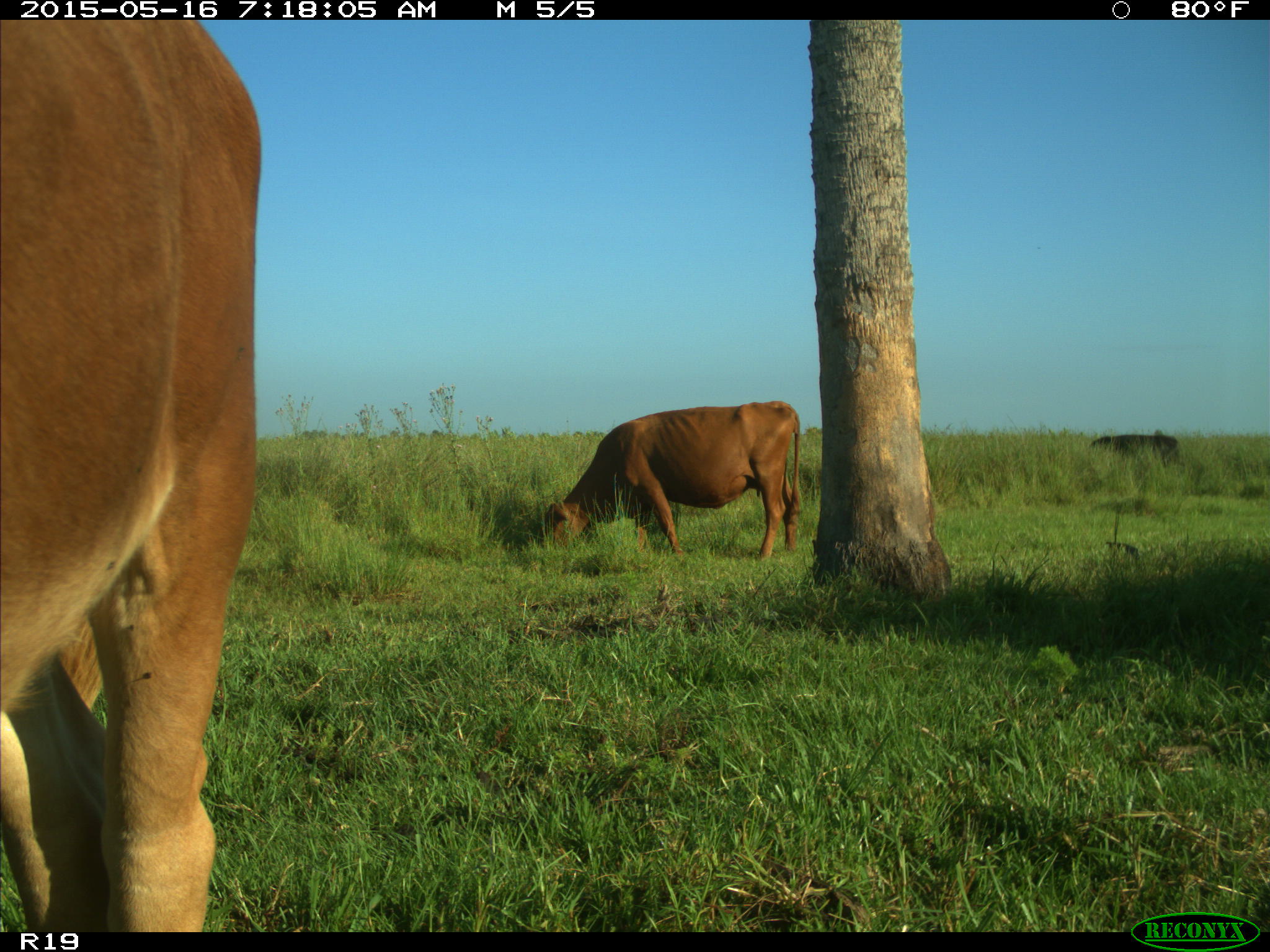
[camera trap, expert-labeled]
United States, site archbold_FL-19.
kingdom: Animalia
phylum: Chordata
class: Mammalia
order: Artiodactyla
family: Bovidae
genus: Bos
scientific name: Bos taurus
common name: domestic cow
Bos taurus (domestic cow).